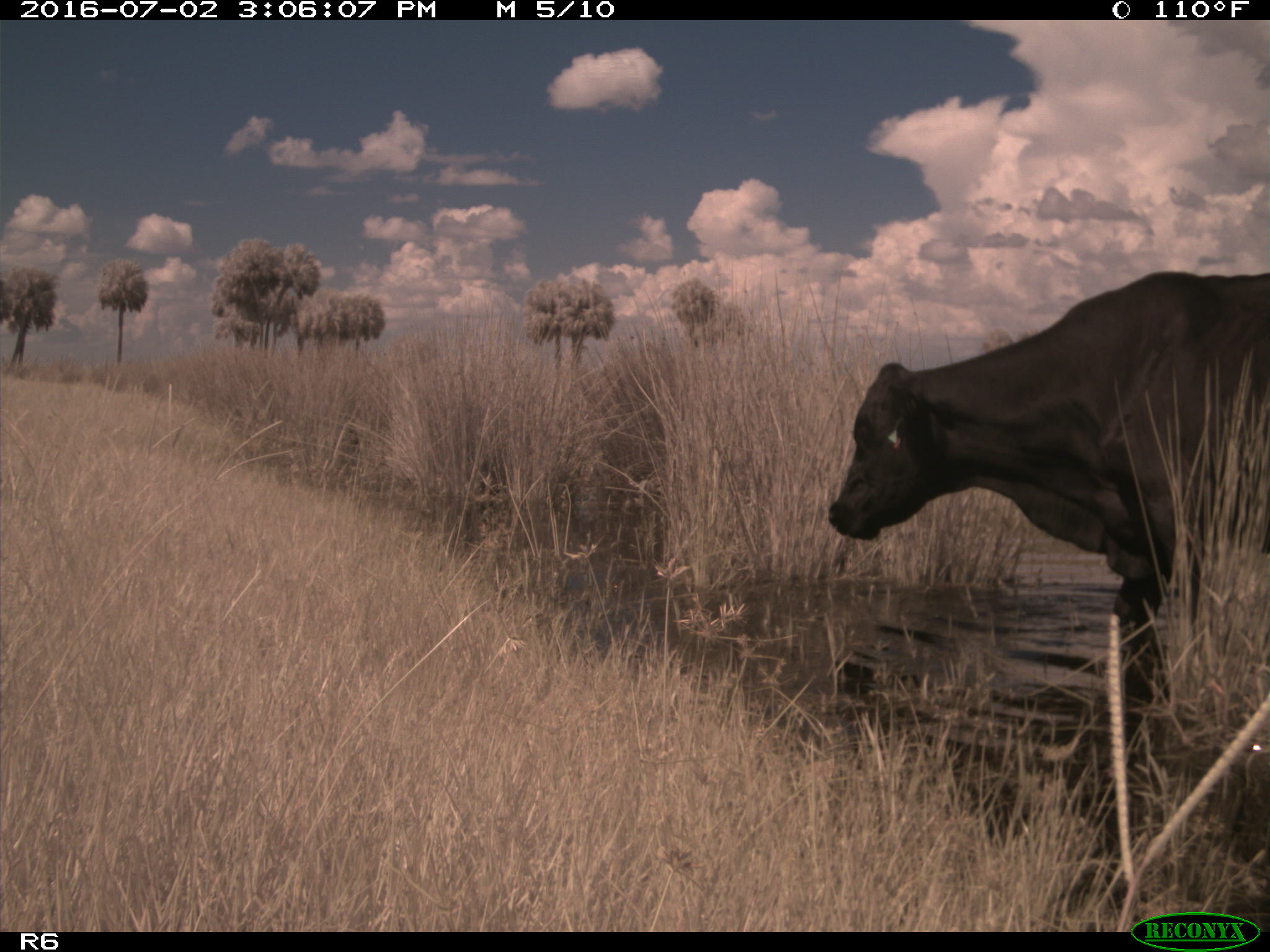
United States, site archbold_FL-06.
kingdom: Animalia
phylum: Chordata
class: Mammalia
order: Artiodactyla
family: Bovidae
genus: Bos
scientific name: Bos taurus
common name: domestic cow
Bos taurus (domestic cow).